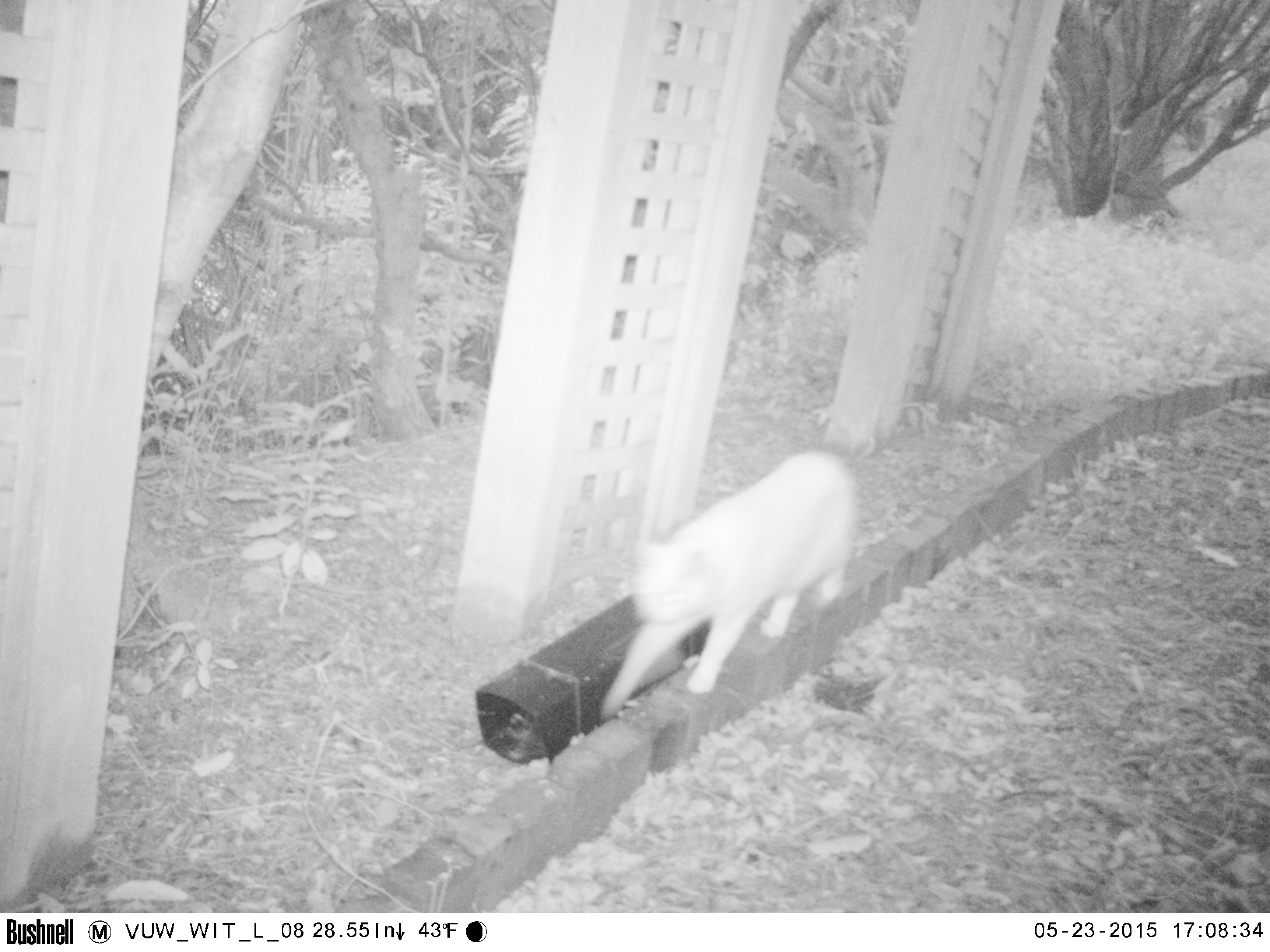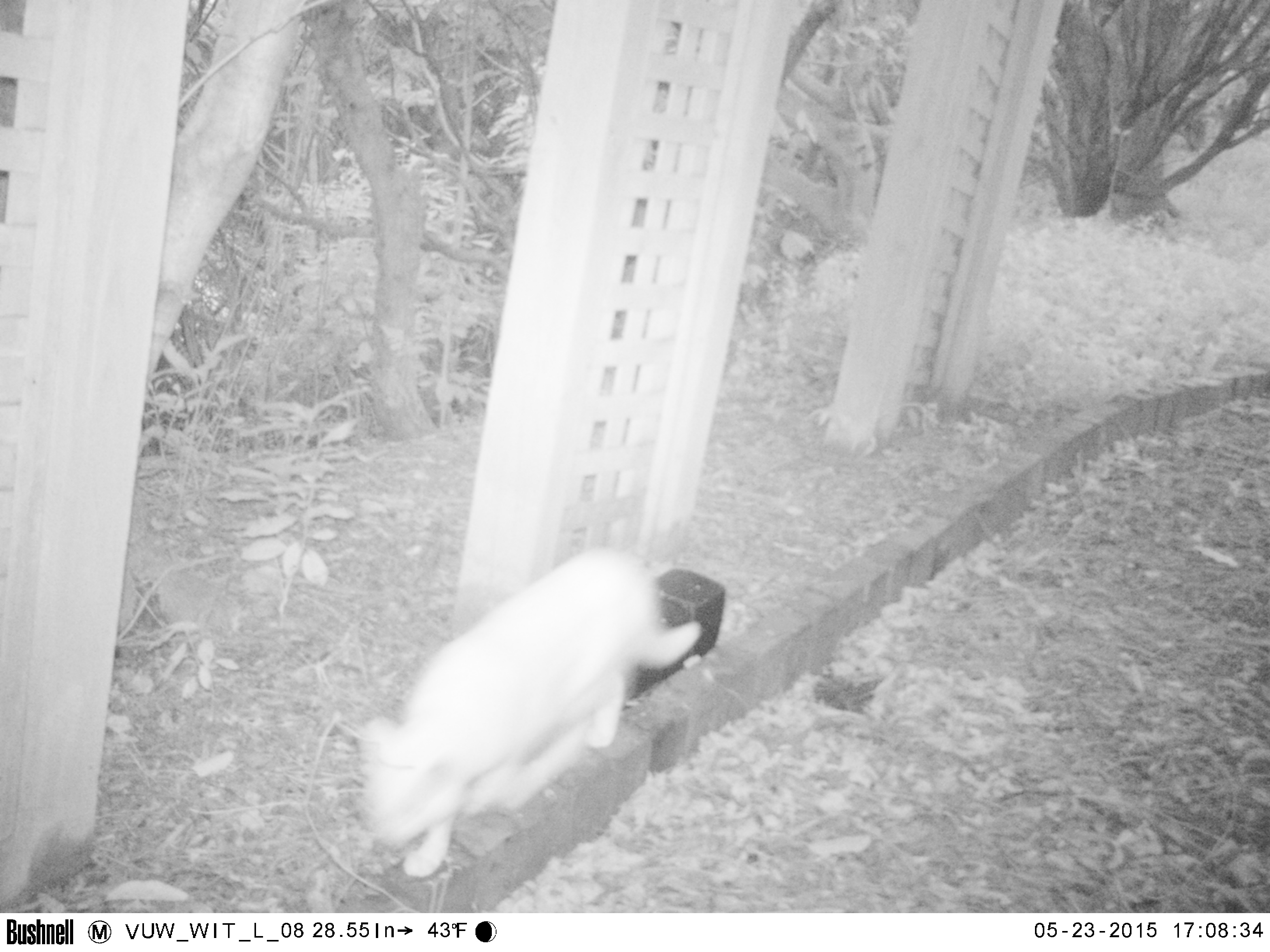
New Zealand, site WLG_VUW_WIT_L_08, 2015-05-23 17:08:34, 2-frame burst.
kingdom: Animalia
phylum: Chordata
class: Mammalia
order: Carnivora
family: Felidae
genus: Felis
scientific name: Felis catus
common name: domestic cat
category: cat